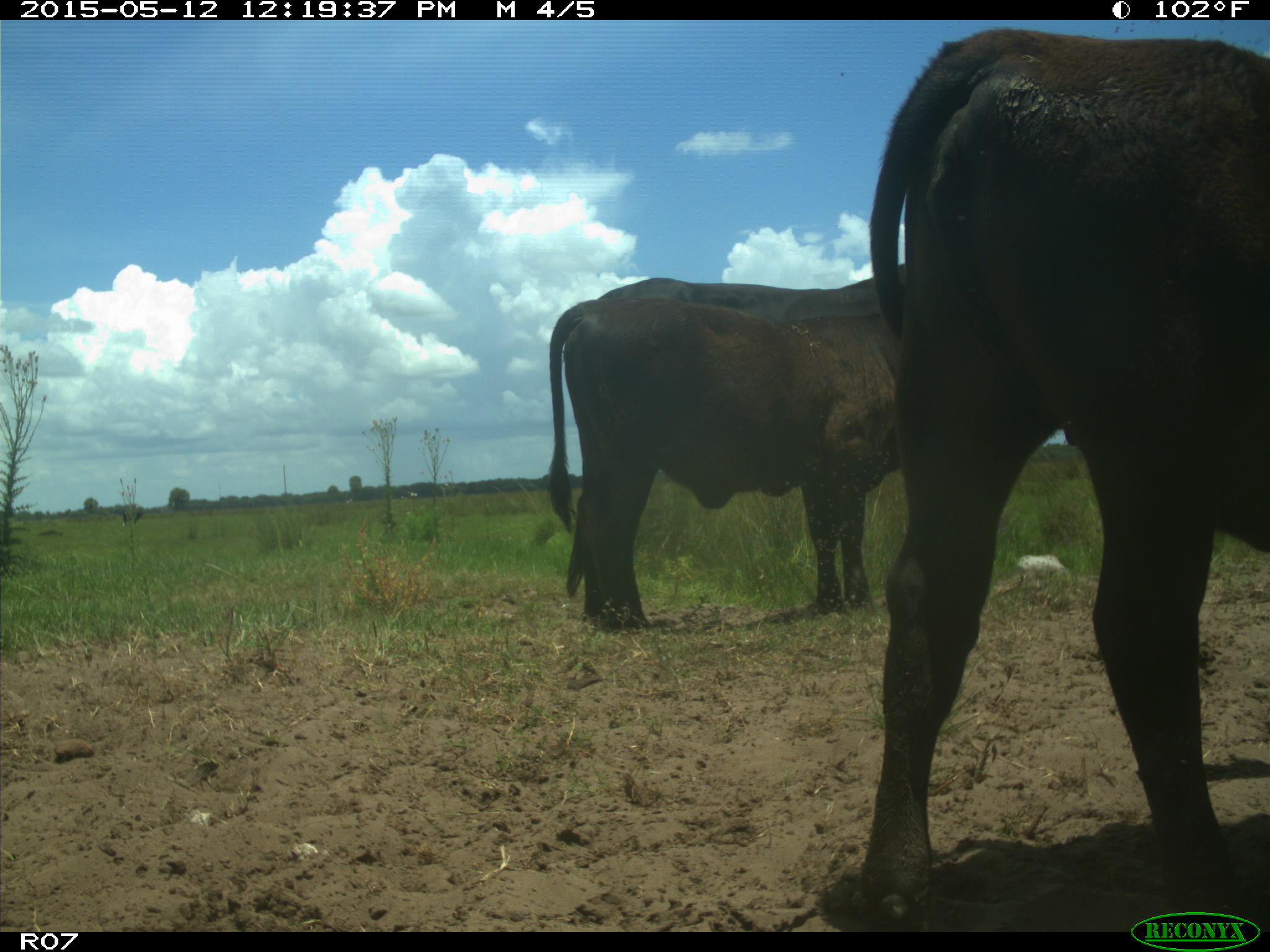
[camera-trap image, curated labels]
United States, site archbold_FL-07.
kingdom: Animalia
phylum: Chordata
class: Mammalia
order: Artiodactyla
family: Bovidae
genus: Bos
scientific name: Bos taurus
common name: domestic cow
Bos taurus (domestic cow).